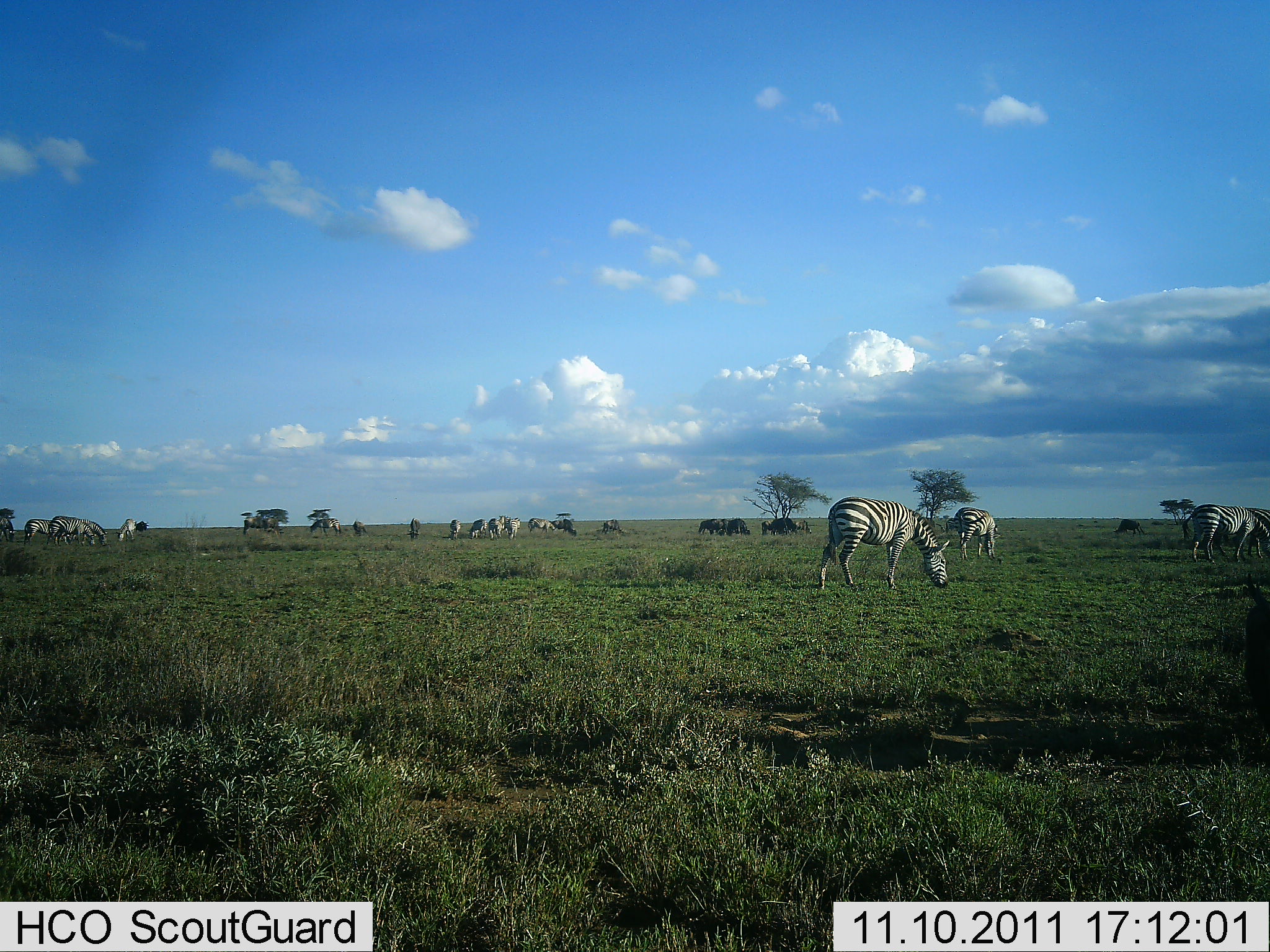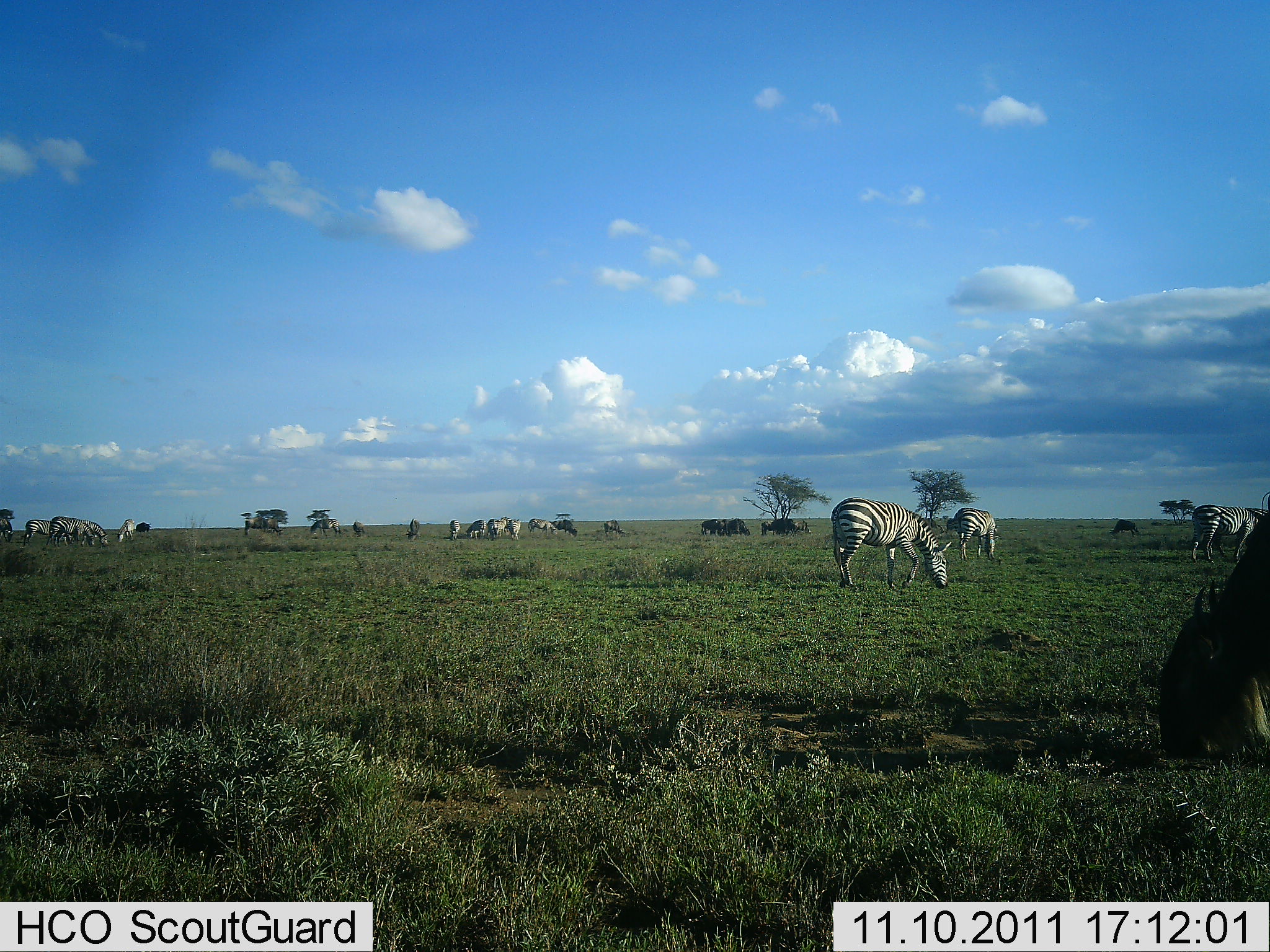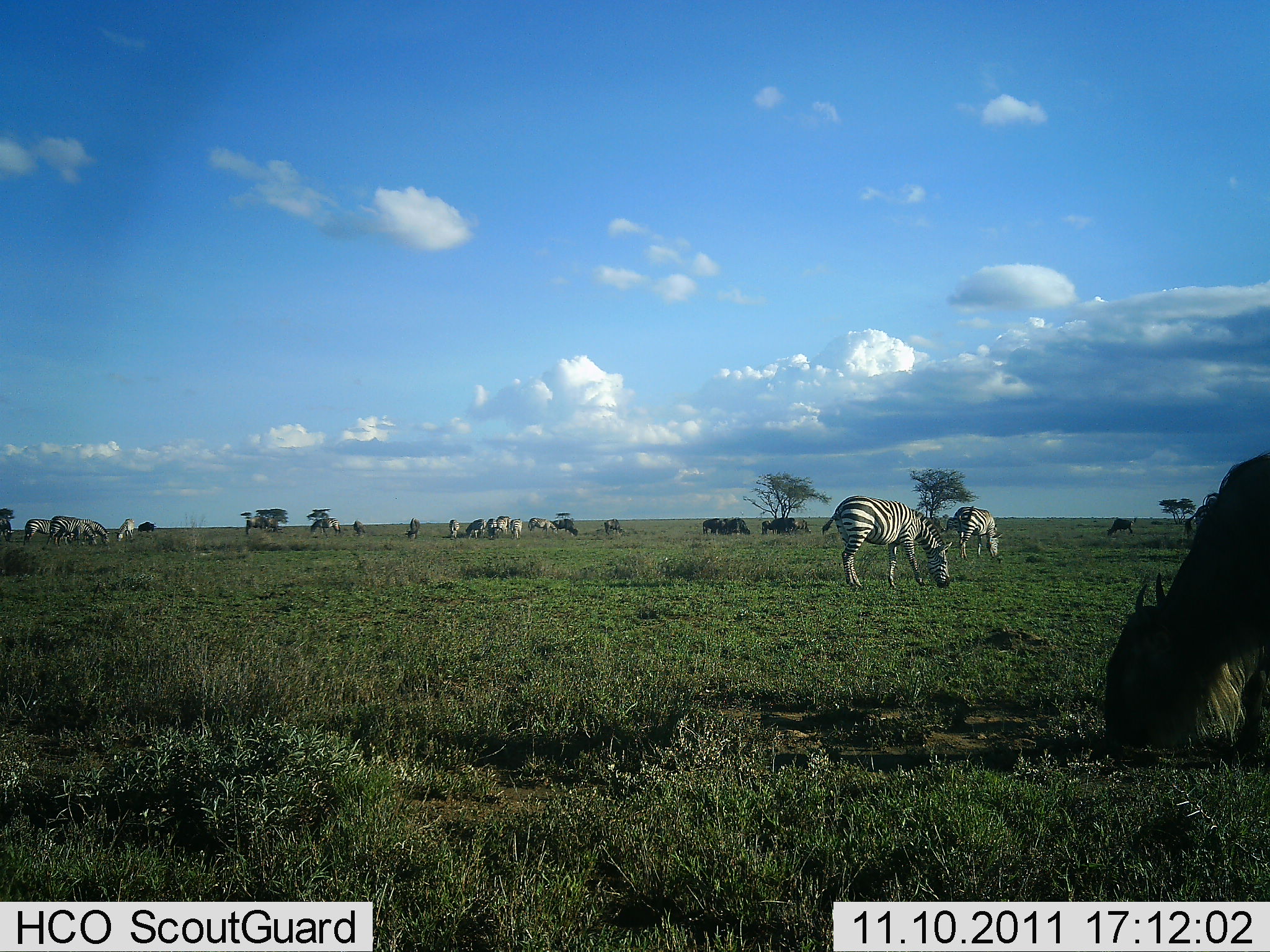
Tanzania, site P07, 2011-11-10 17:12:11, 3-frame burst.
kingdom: Animalia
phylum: Chordata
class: Mammalia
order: Artiodactyla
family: Bovidae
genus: Connochaetes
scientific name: Connochaetes taurinus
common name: blue wildebeest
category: wildebeest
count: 10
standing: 9%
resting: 0%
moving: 9%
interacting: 0%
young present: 0%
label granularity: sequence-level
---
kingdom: Animalia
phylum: Chordata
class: Mammalia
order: Perissodactyla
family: Equidae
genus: Equus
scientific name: Equus quagga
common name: plains zebra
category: zebra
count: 10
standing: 8%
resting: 0%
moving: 8%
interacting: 0%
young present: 0%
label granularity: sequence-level